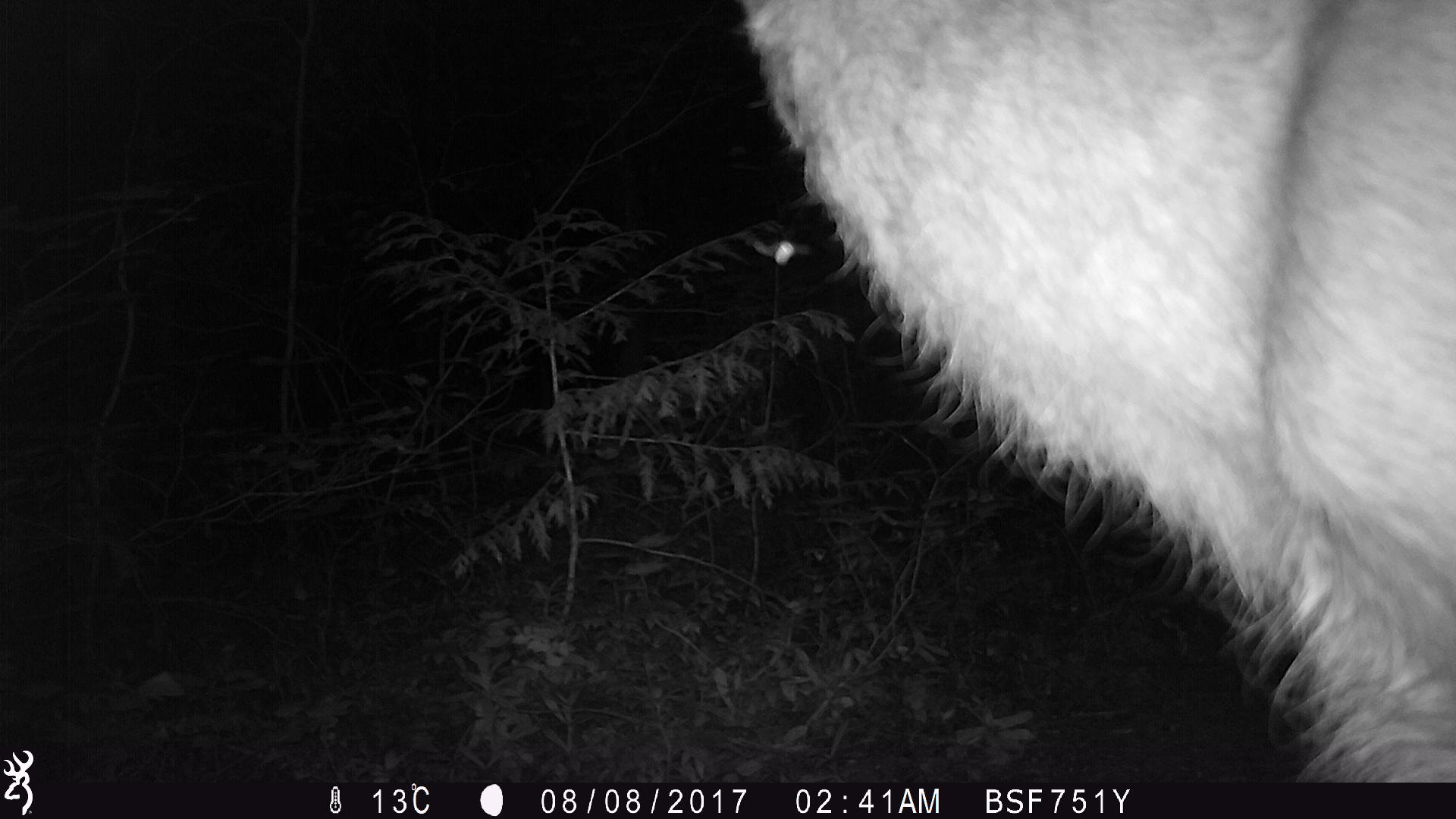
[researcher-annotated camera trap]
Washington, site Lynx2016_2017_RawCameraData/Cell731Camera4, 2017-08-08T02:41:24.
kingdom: Animalia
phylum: Chordata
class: Mammalia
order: Artiodactyla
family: Cervidae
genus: Odocoileus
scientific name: Odocoileus hemionus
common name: mule deer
Odocoileus hemionus (mule deer). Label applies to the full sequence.